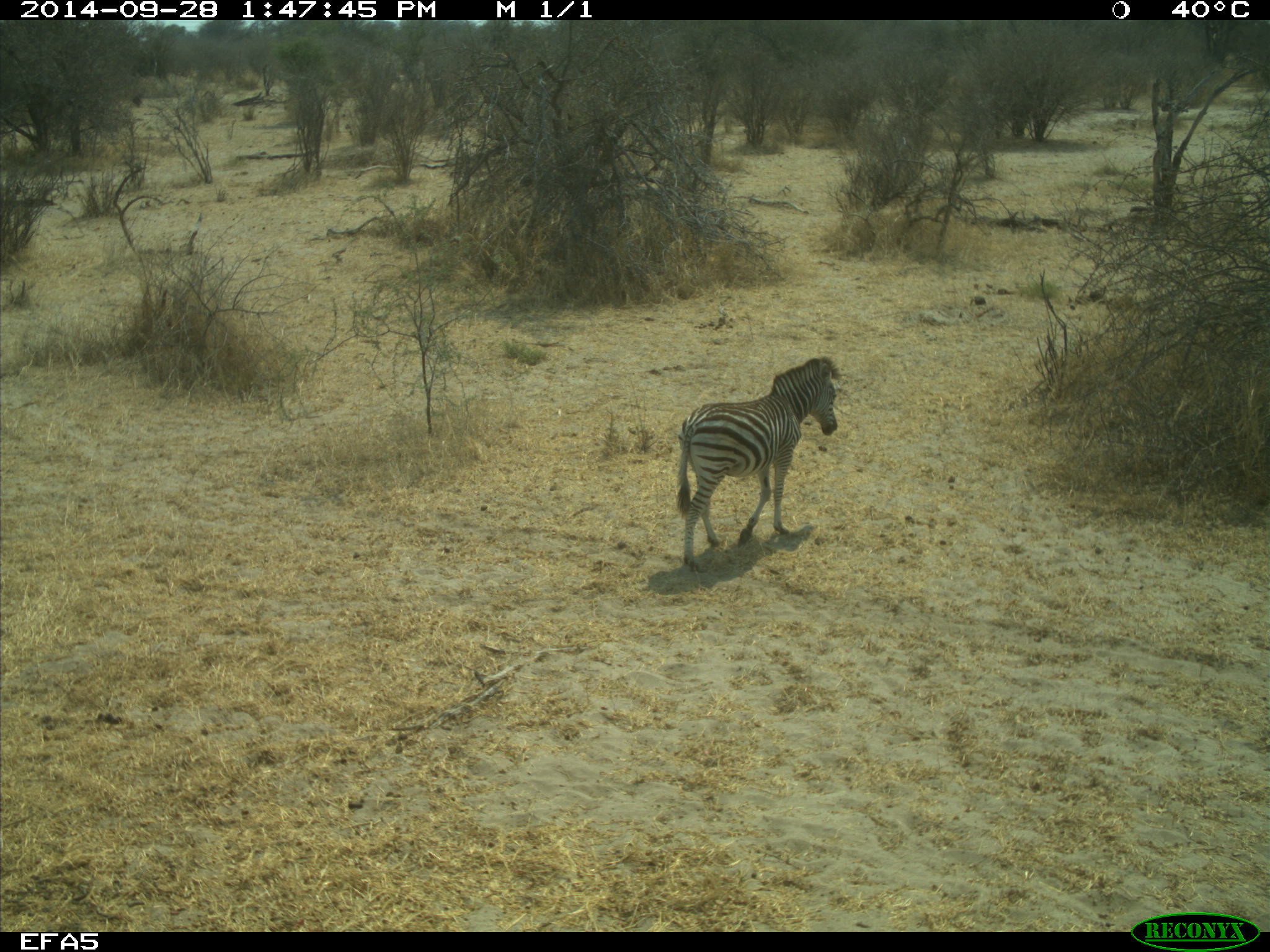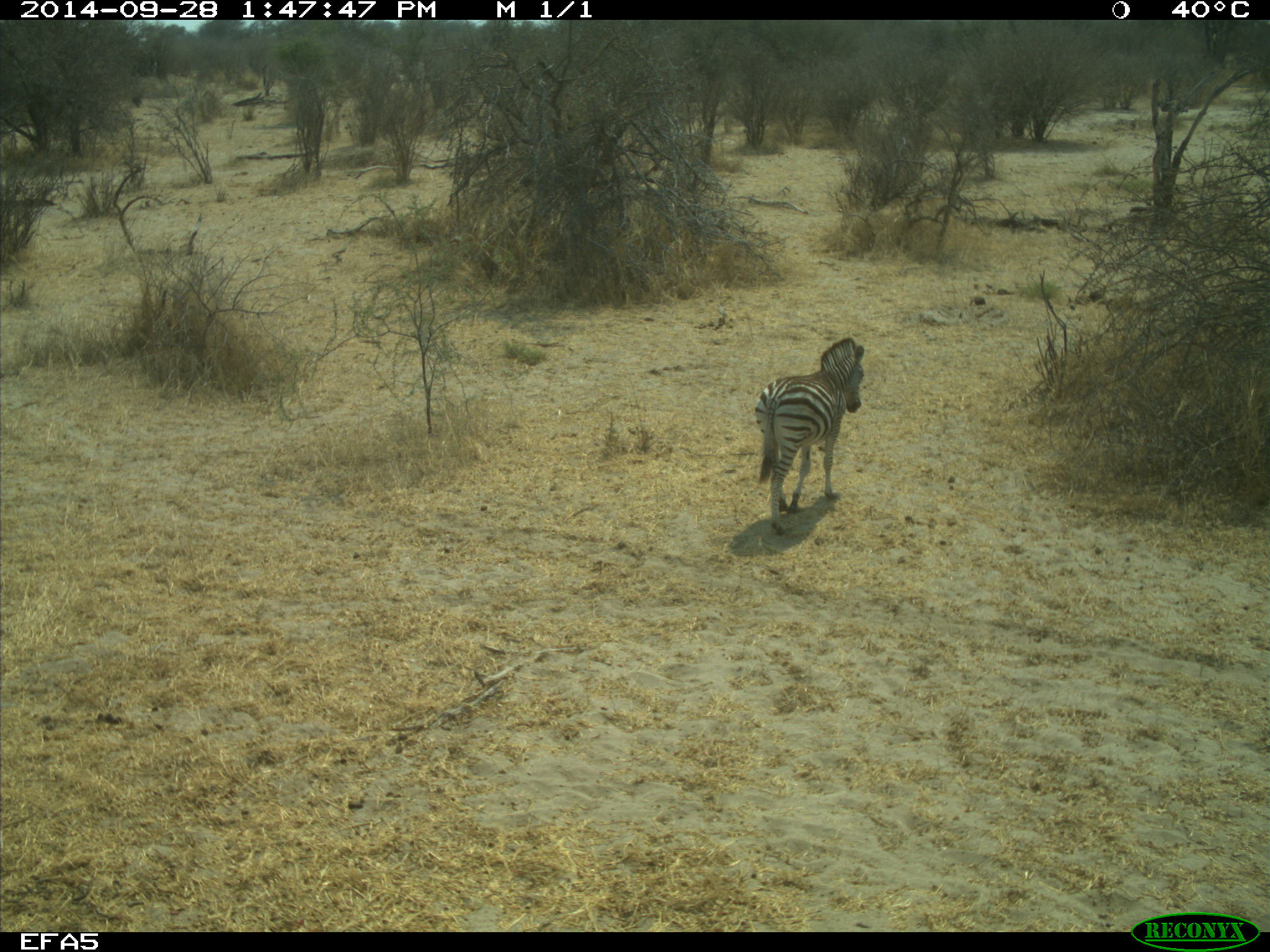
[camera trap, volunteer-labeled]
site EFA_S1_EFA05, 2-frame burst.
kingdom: Animalia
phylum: Chordata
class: Mammalia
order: Perissodactyla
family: Equidae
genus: Equus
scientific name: Equus quagga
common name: plains zebra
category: zebraplains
Zebraplains (plains zebra) (Equus quagga), count 1. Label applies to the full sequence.